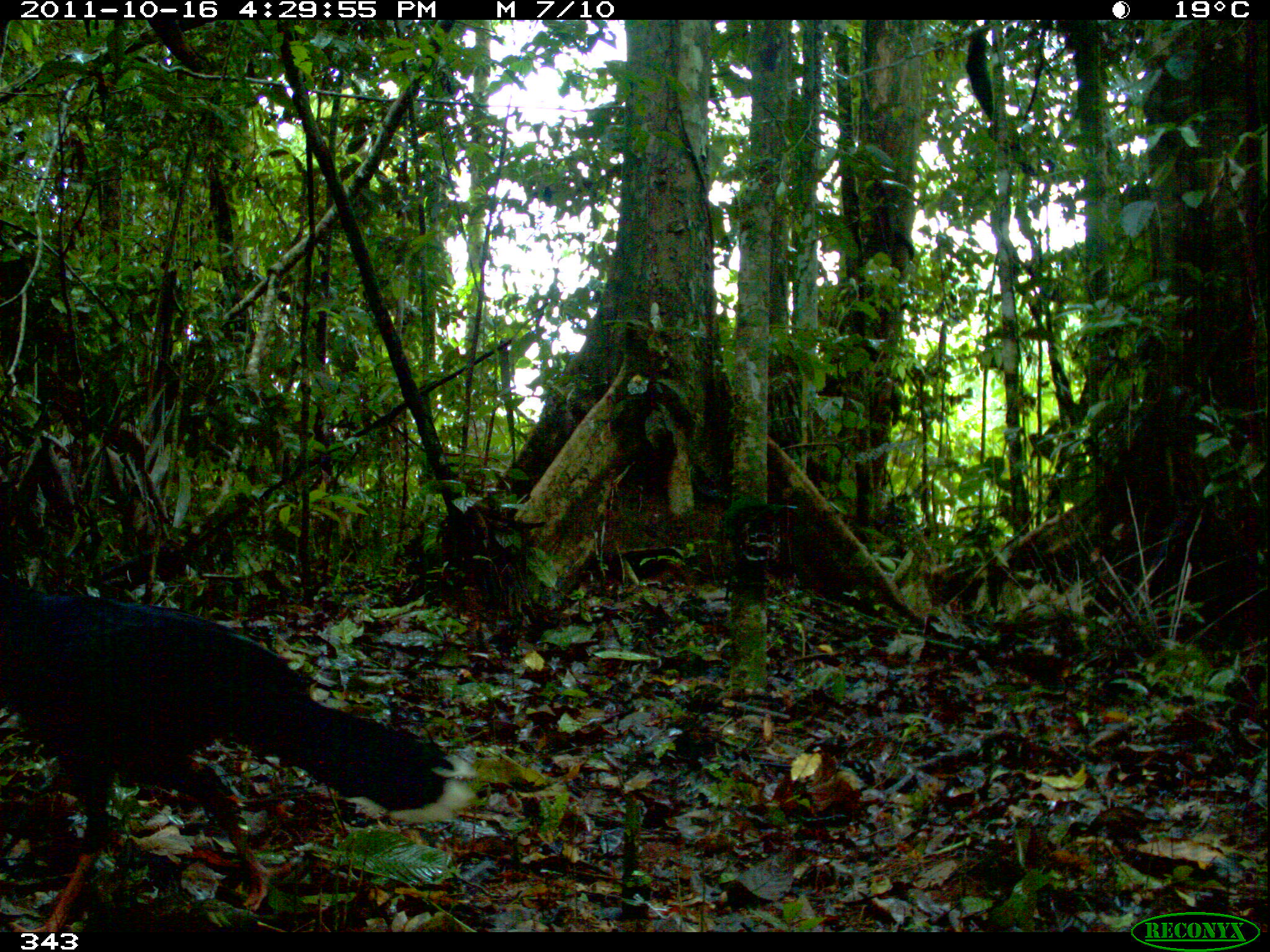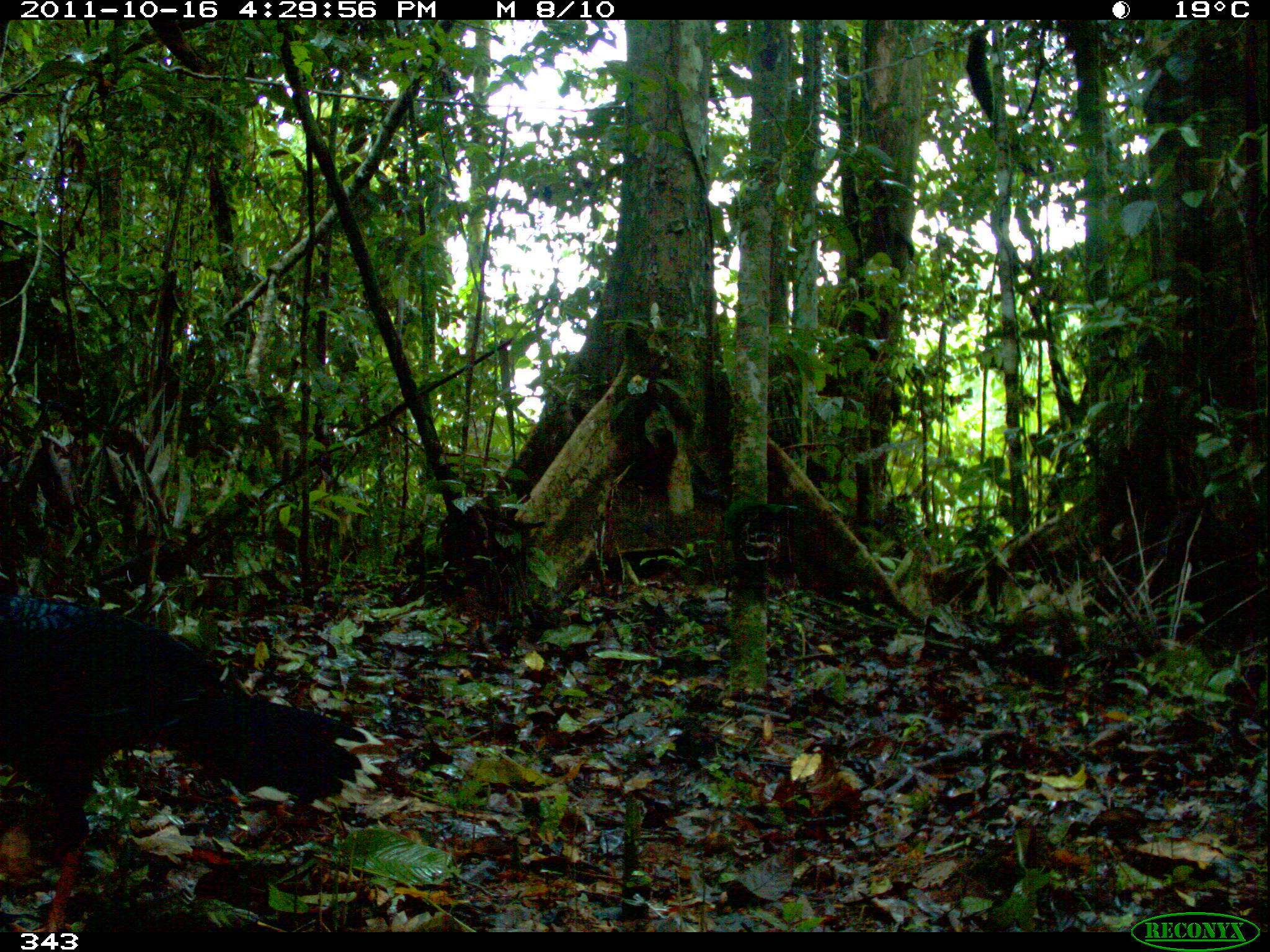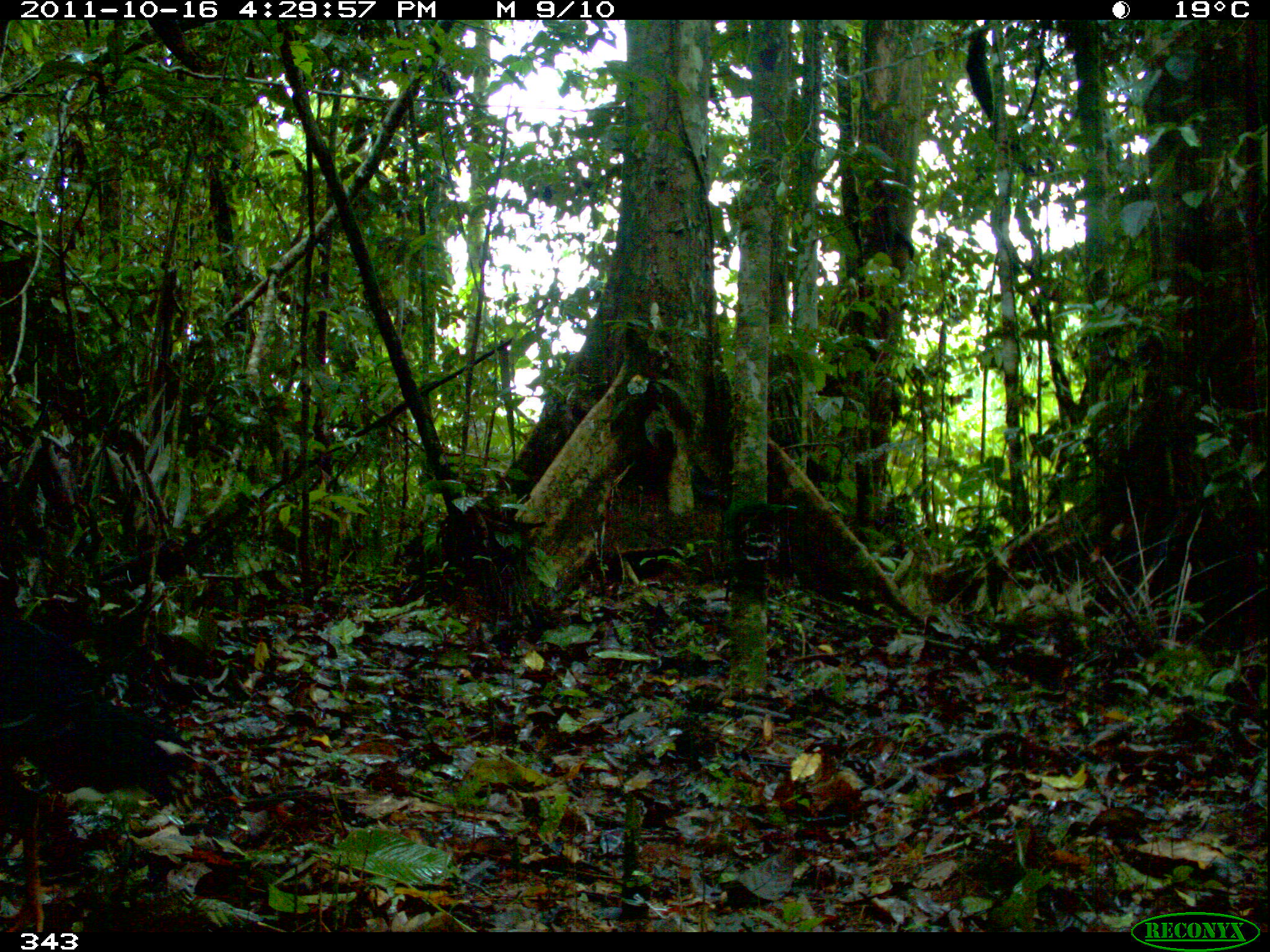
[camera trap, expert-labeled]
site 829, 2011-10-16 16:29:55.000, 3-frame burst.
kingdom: Animalia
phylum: Chordata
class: Aves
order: Galliformes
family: Cracidae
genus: Mitu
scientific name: Mitu tuberosum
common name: razor-billed curassow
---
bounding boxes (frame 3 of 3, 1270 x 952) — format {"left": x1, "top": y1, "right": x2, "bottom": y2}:
mitu tuberosum: {"left": 0, "top": 573, "right": 199, "bottom": 932}